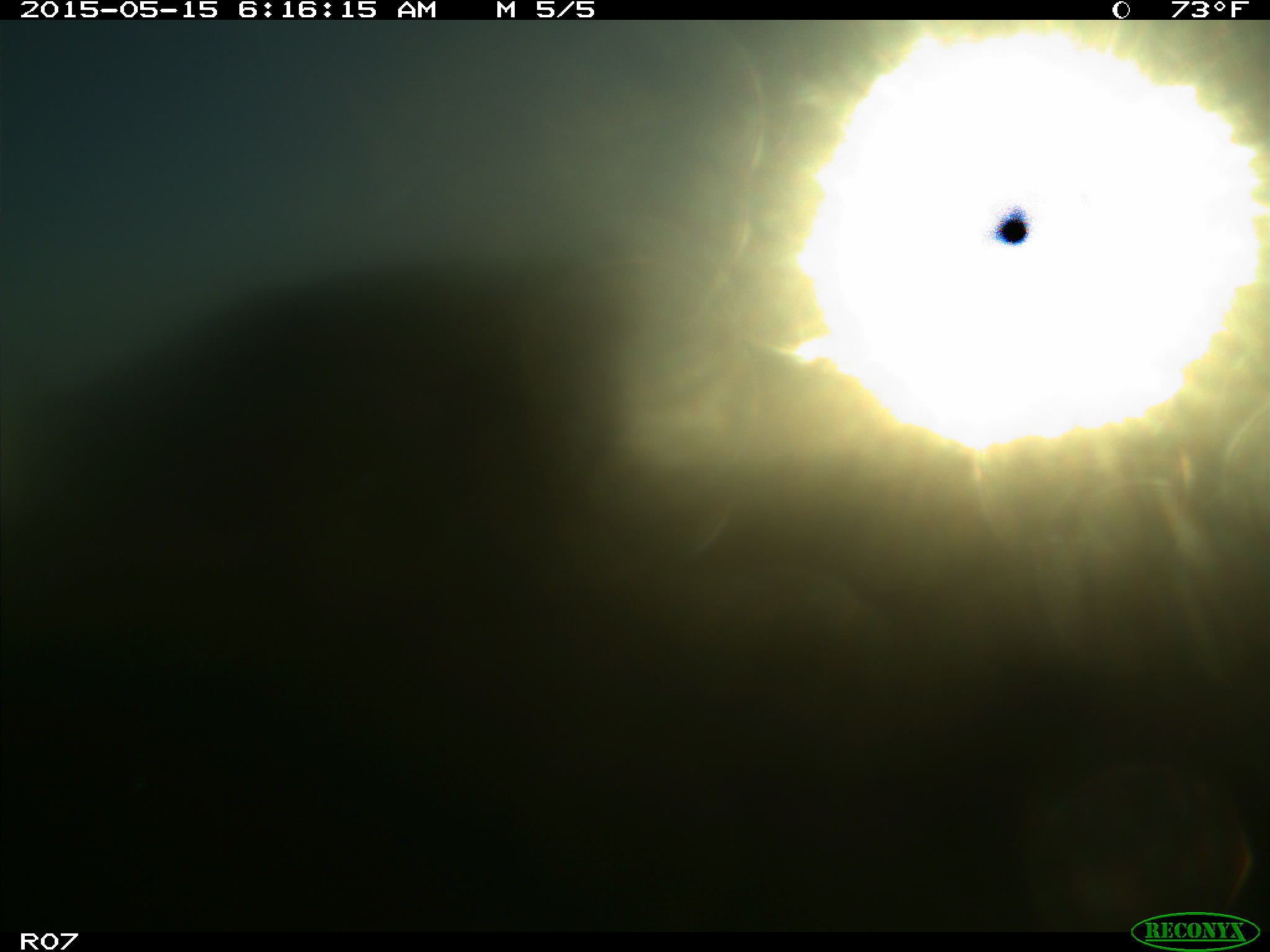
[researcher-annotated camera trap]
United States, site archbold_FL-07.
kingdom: Animalia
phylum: Chordata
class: Mammalia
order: Artiodactyla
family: Bovidae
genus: Bos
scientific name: Bos taurus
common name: domestic cow